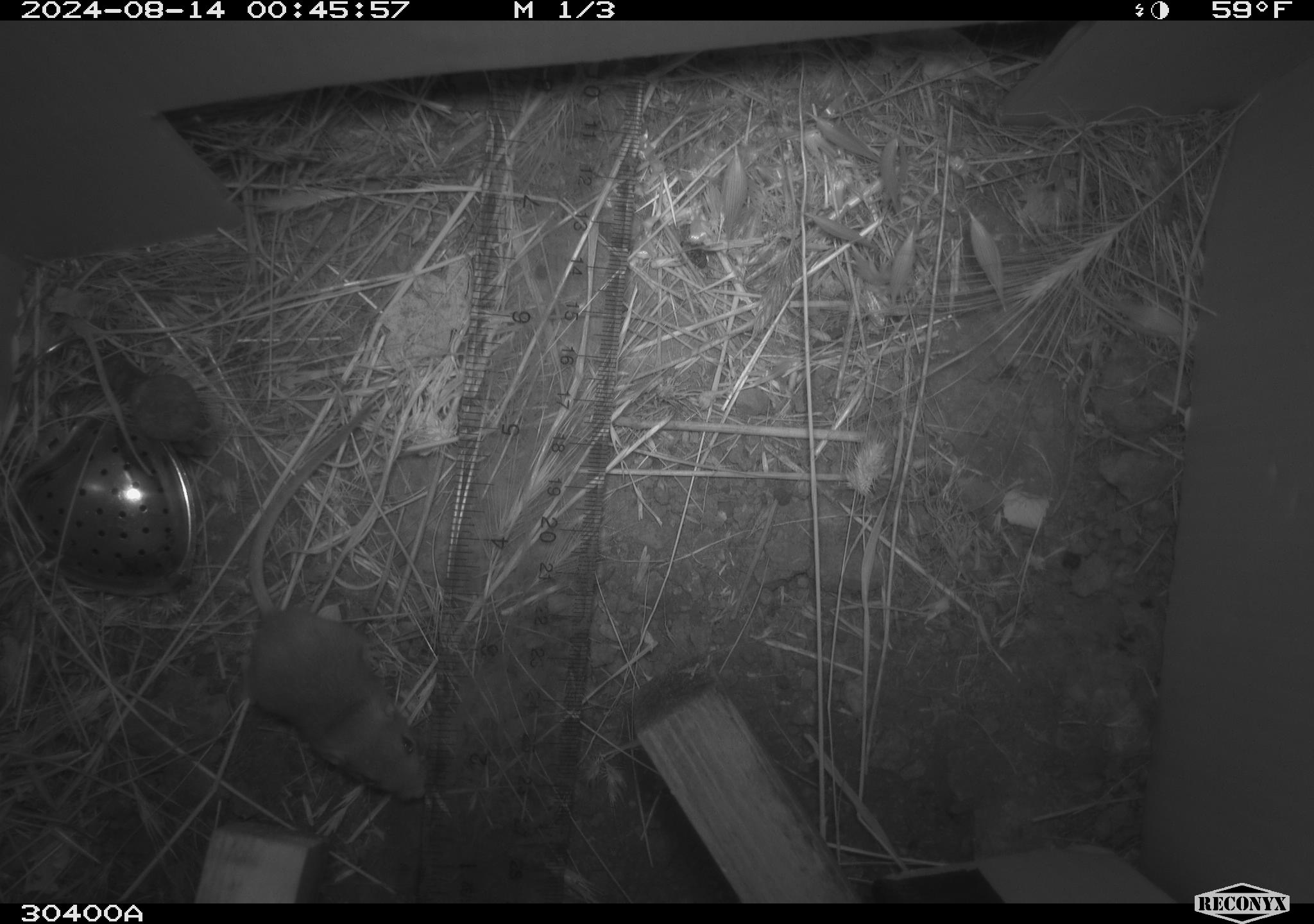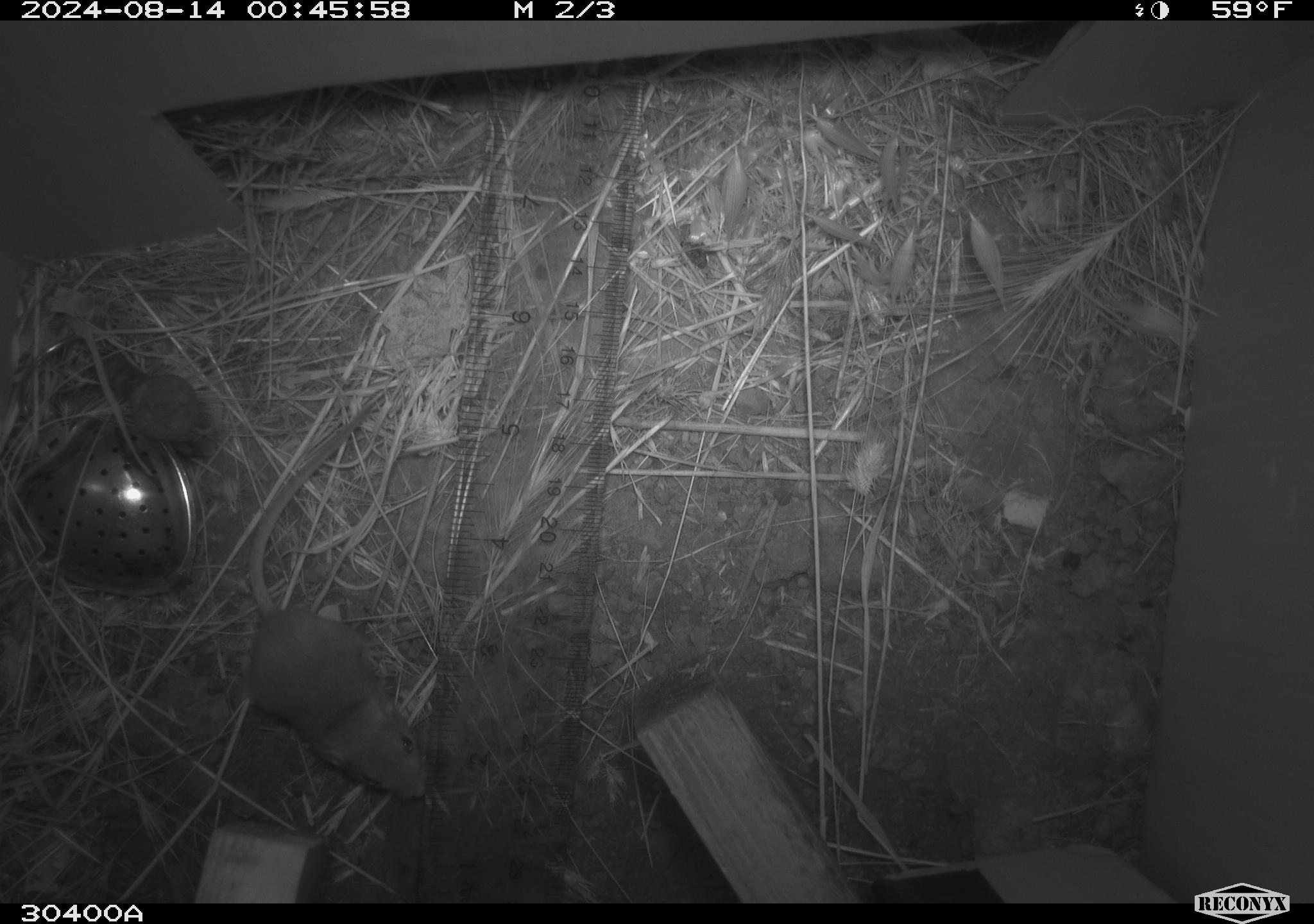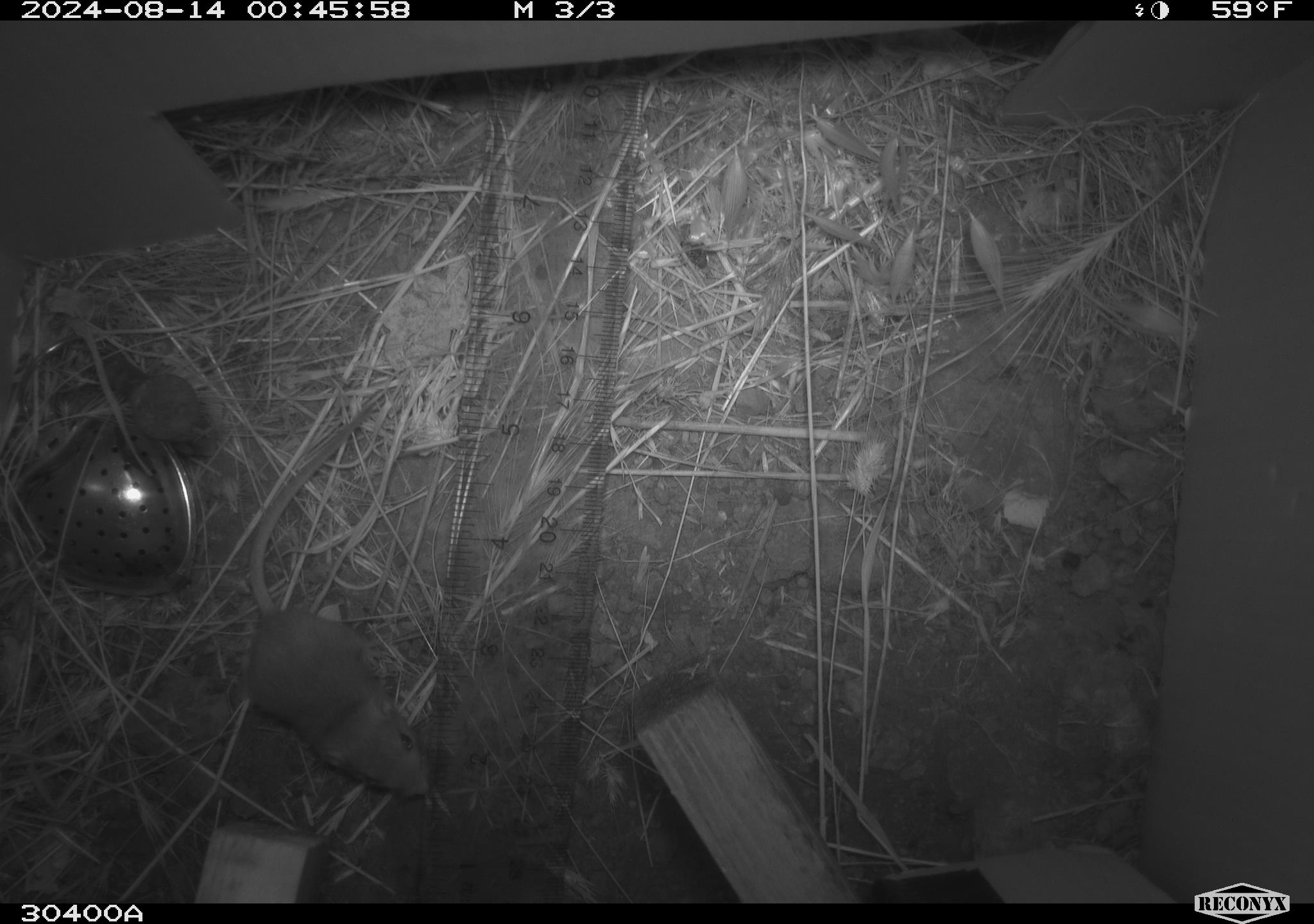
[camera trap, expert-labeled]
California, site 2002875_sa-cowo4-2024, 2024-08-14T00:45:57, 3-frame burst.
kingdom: Animalia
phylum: Chordata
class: Mammalia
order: Rodentia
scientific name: Rodentia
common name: mouse species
Mouse species (Rodentia).